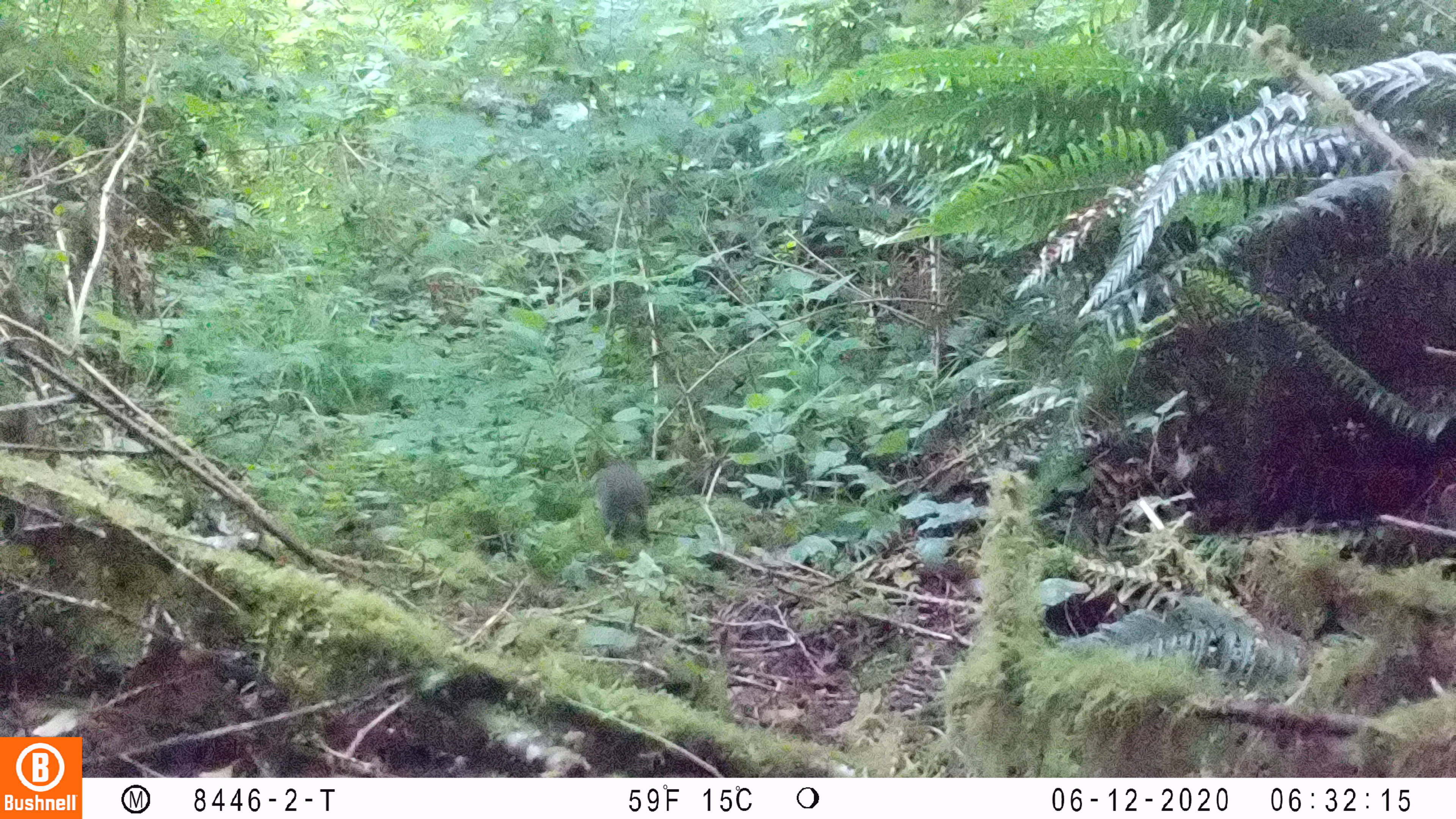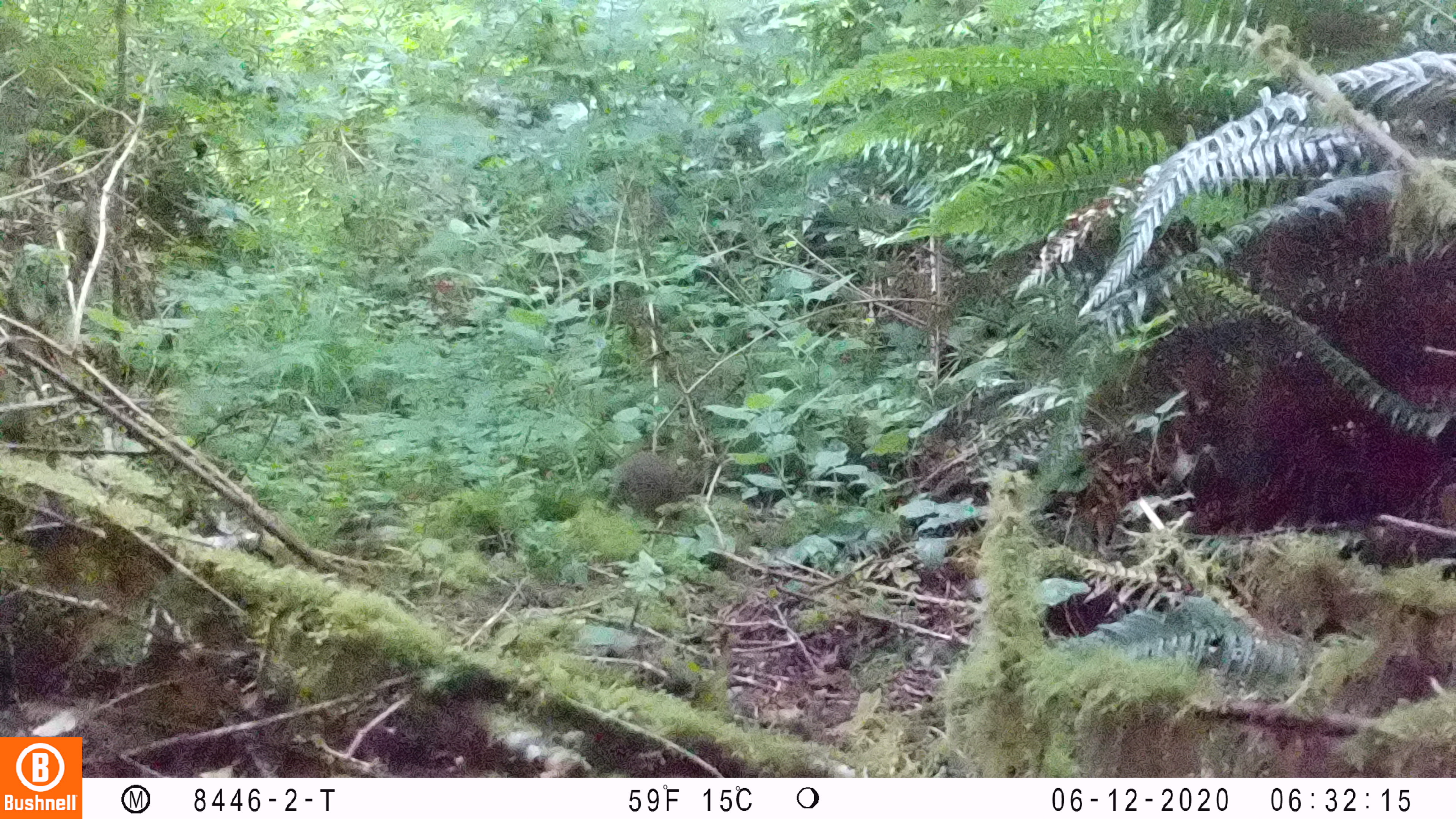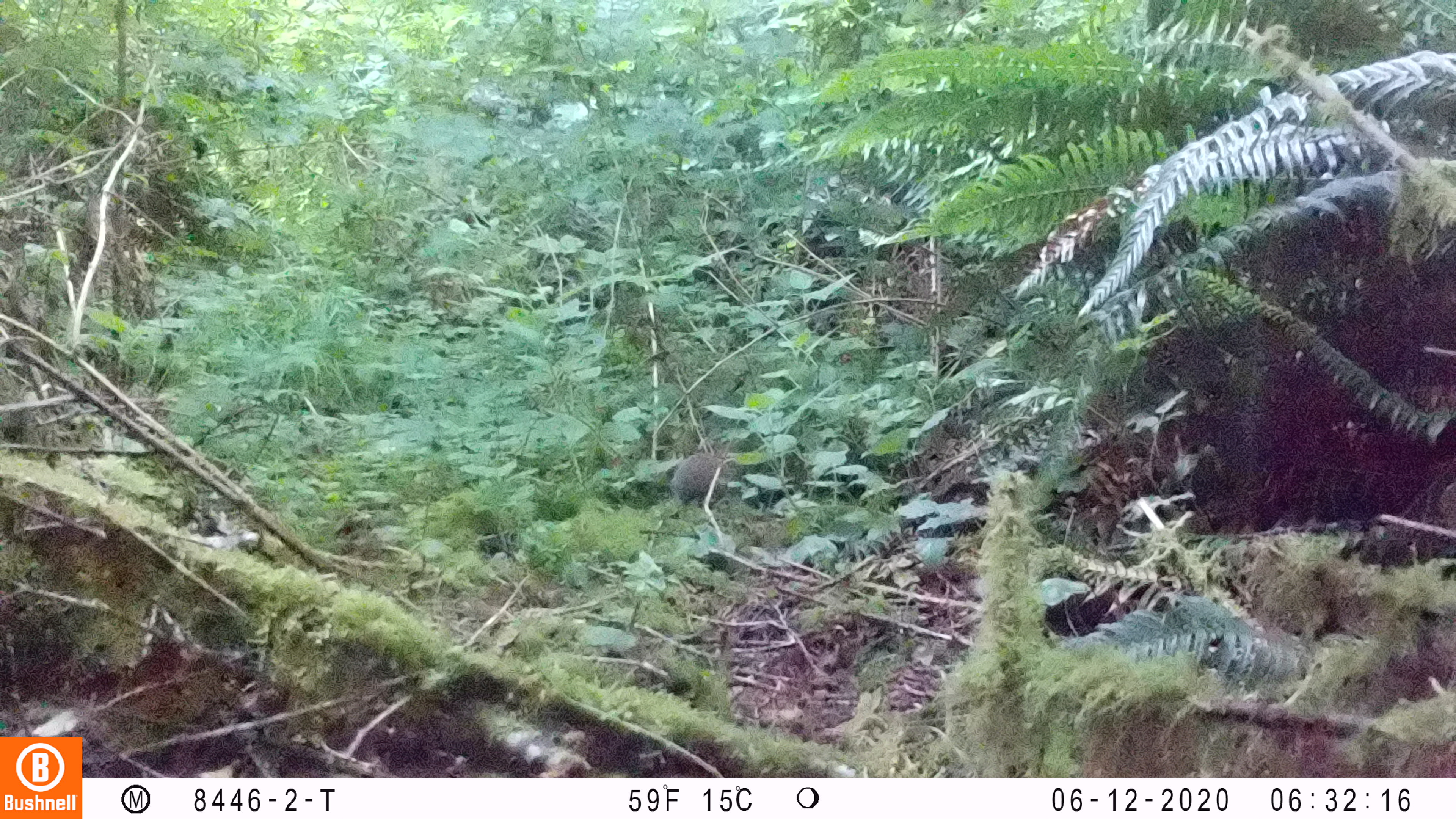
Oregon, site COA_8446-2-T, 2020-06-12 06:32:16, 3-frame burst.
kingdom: Animalia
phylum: Chordata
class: Mammalia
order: Lagomorpha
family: Leporidae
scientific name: Leporidae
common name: hares and rabbits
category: leporidae family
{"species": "leporidae family (hares and rabbits) (Leporidae)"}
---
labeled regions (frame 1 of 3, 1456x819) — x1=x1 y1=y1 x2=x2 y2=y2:
leporidae family: x1=588 y1=445 x2=657 y2=545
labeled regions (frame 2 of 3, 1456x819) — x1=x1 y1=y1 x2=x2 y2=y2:
leporidae family: x1=608 y1=430 x2=709 y2=519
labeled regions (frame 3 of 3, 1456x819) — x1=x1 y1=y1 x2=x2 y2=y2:
leporidae family: x1=667 y1=434 x2=733 y2=517